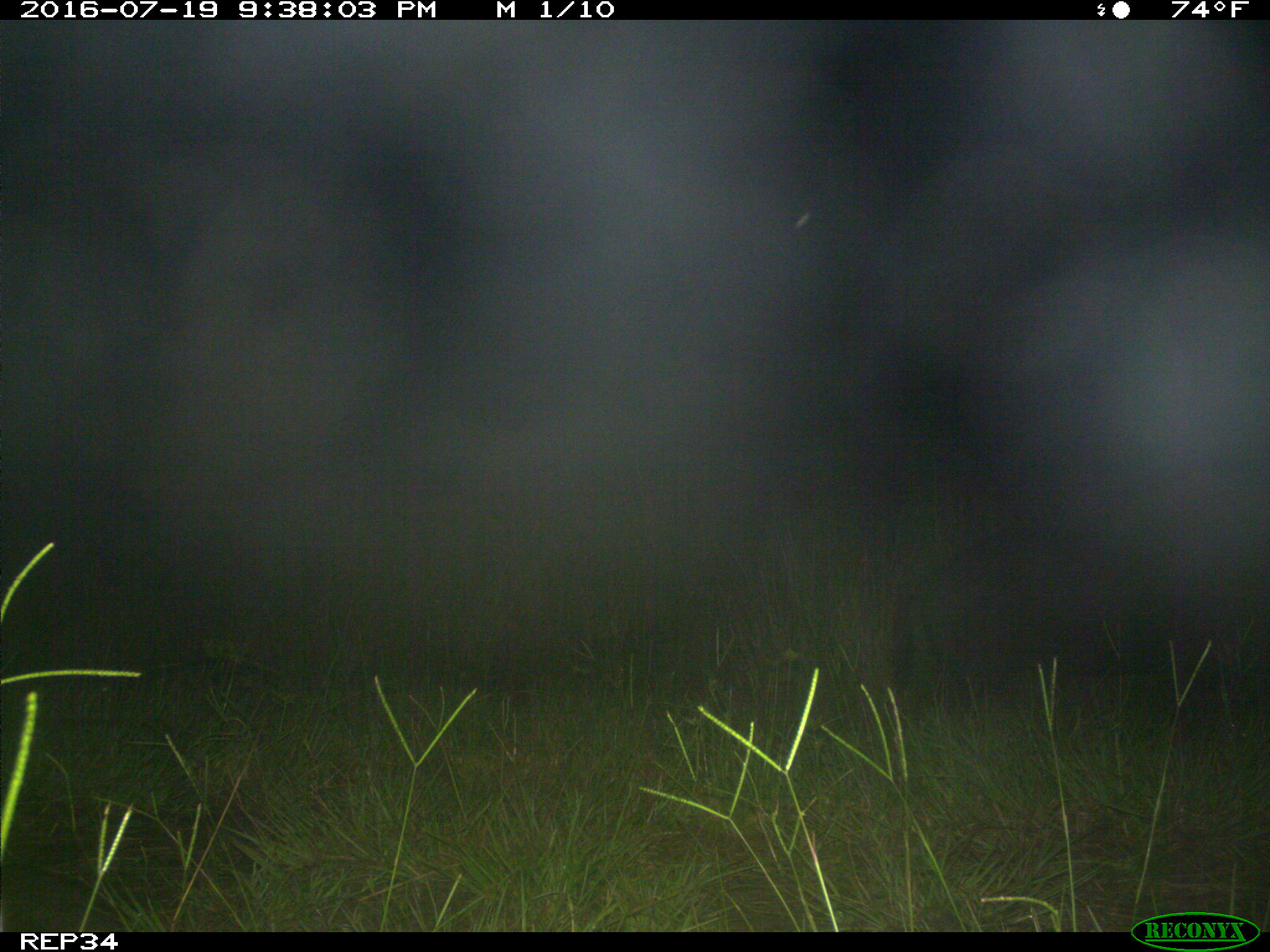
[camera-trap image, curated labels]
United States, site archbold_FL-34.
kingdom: Animalia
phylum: Chordata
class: Mammalia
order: Artiodactyla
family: Suidae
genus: Sus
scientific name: Sus scrofa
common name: wild boar